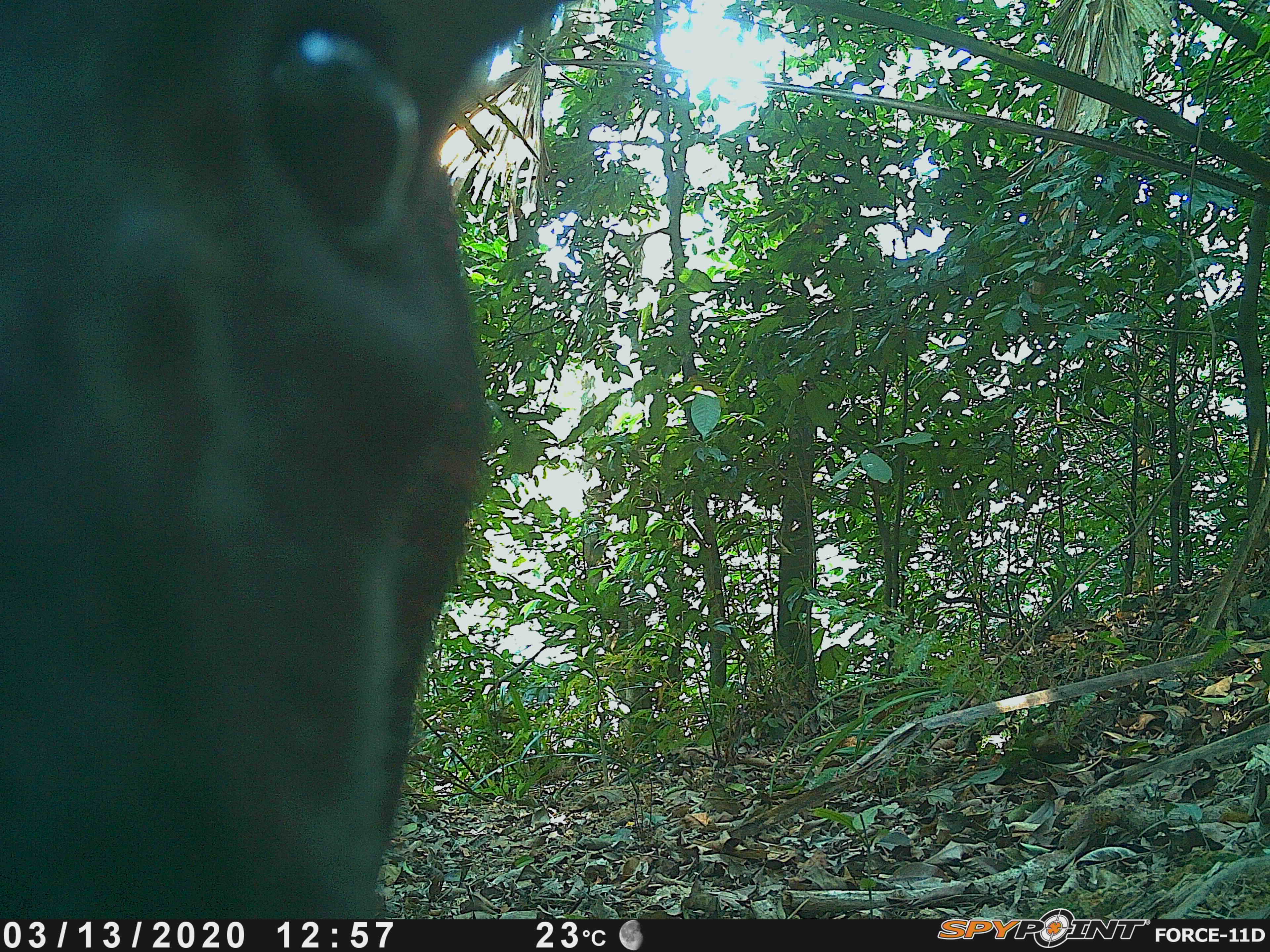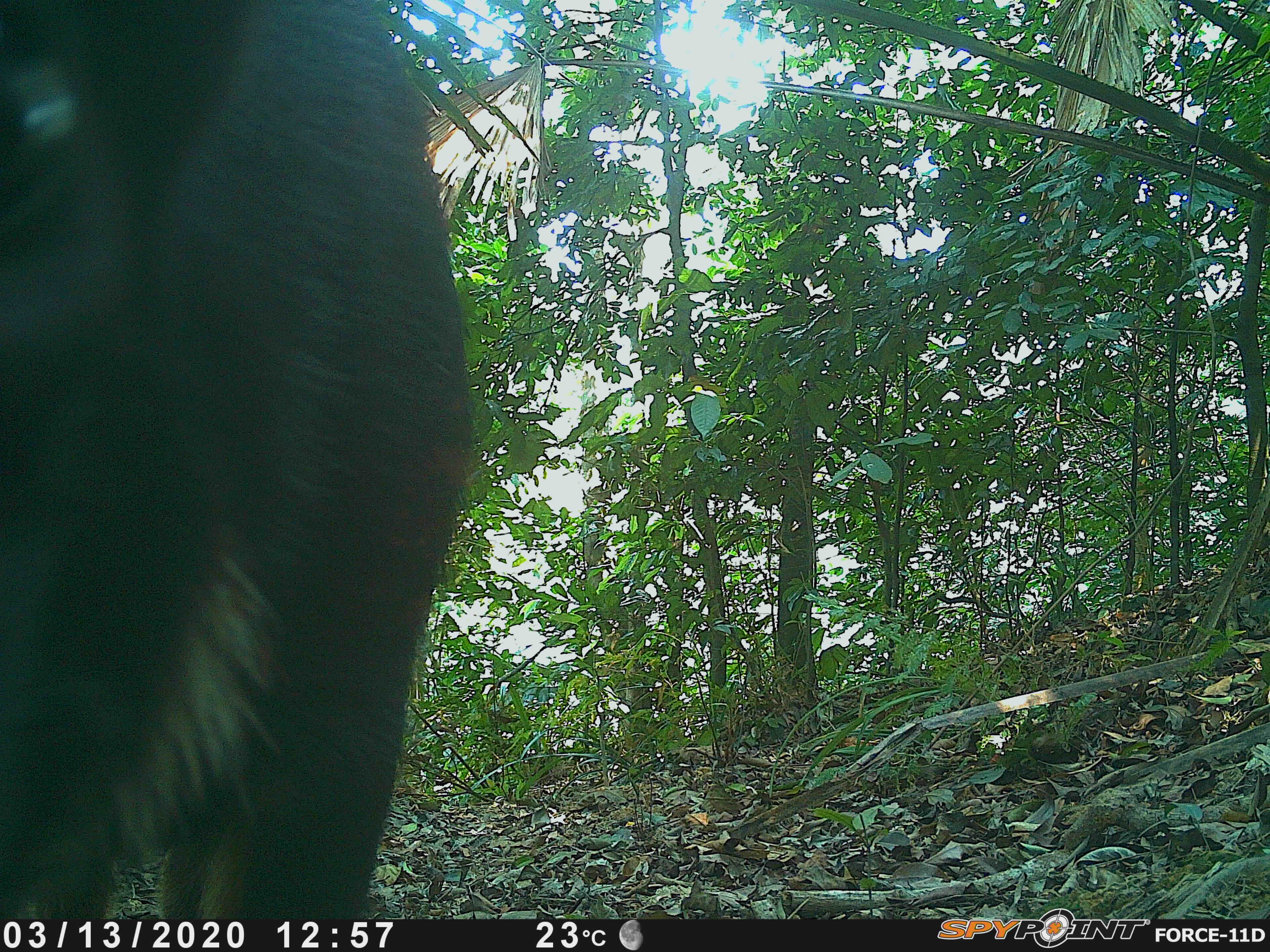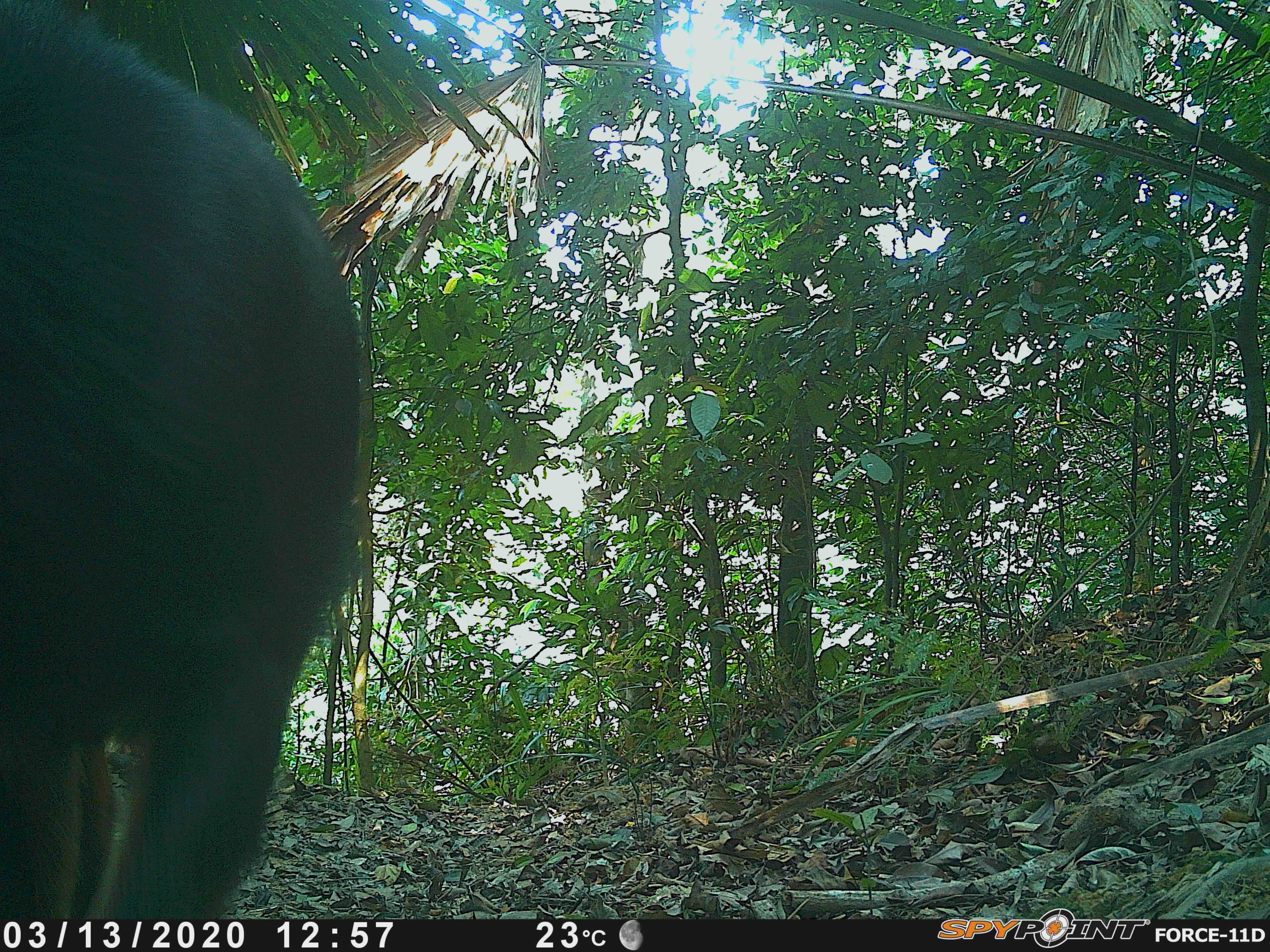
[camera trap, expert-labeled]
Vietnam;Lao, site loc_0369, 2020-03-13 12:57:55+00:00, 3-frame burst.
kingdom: Animalia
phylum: Chordata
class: Mammalia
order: Artiodactyla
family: Bovidae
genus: Capricornis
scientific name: Capricornis sumatraensis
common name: chinese serow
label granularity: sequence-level